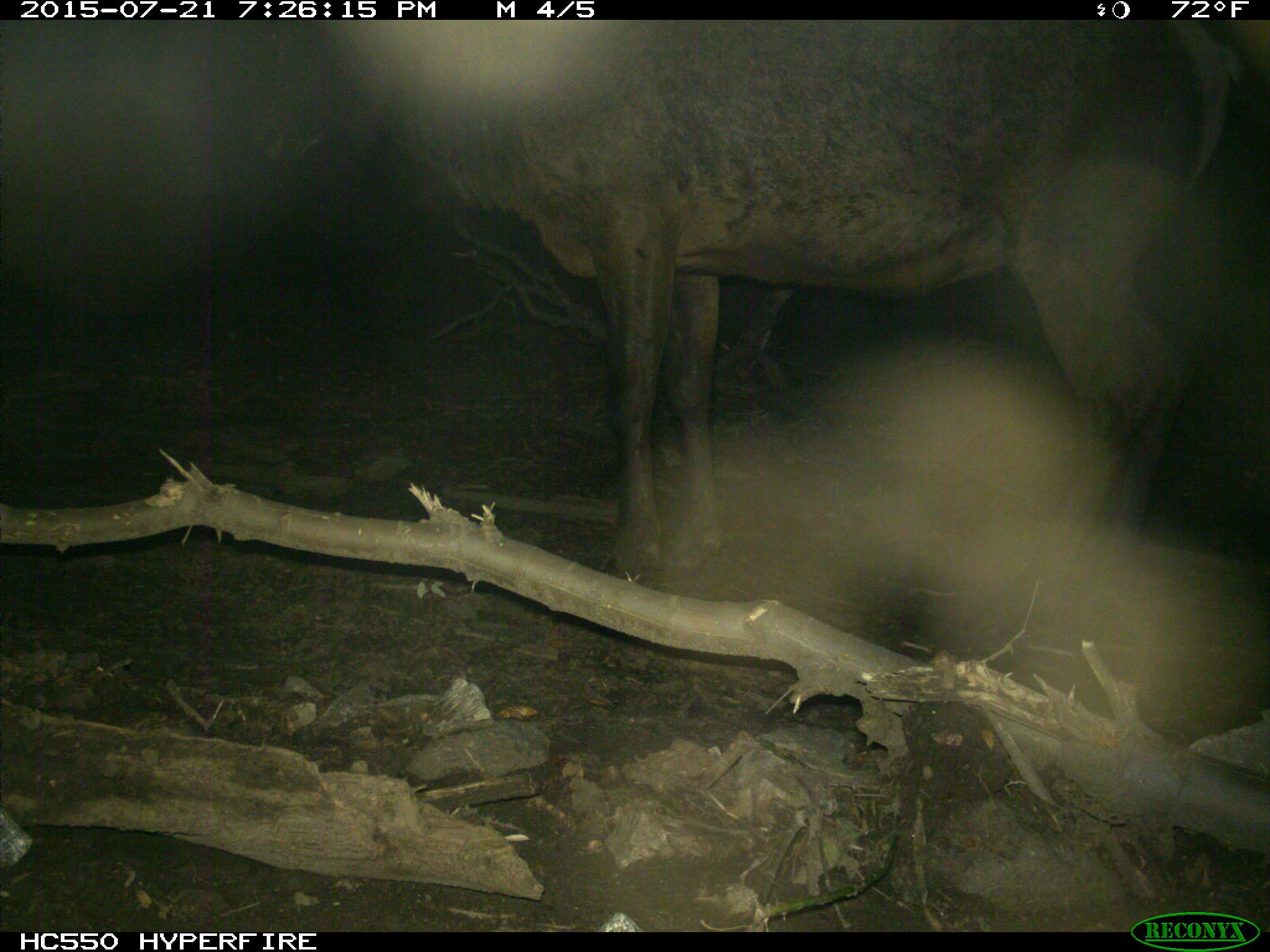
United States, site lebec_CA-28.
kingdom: Animalia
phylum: Chordata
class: Mammalia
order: Artiodactyla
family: Cervidae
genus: Cervus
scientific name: Cervus canadensis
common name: elk